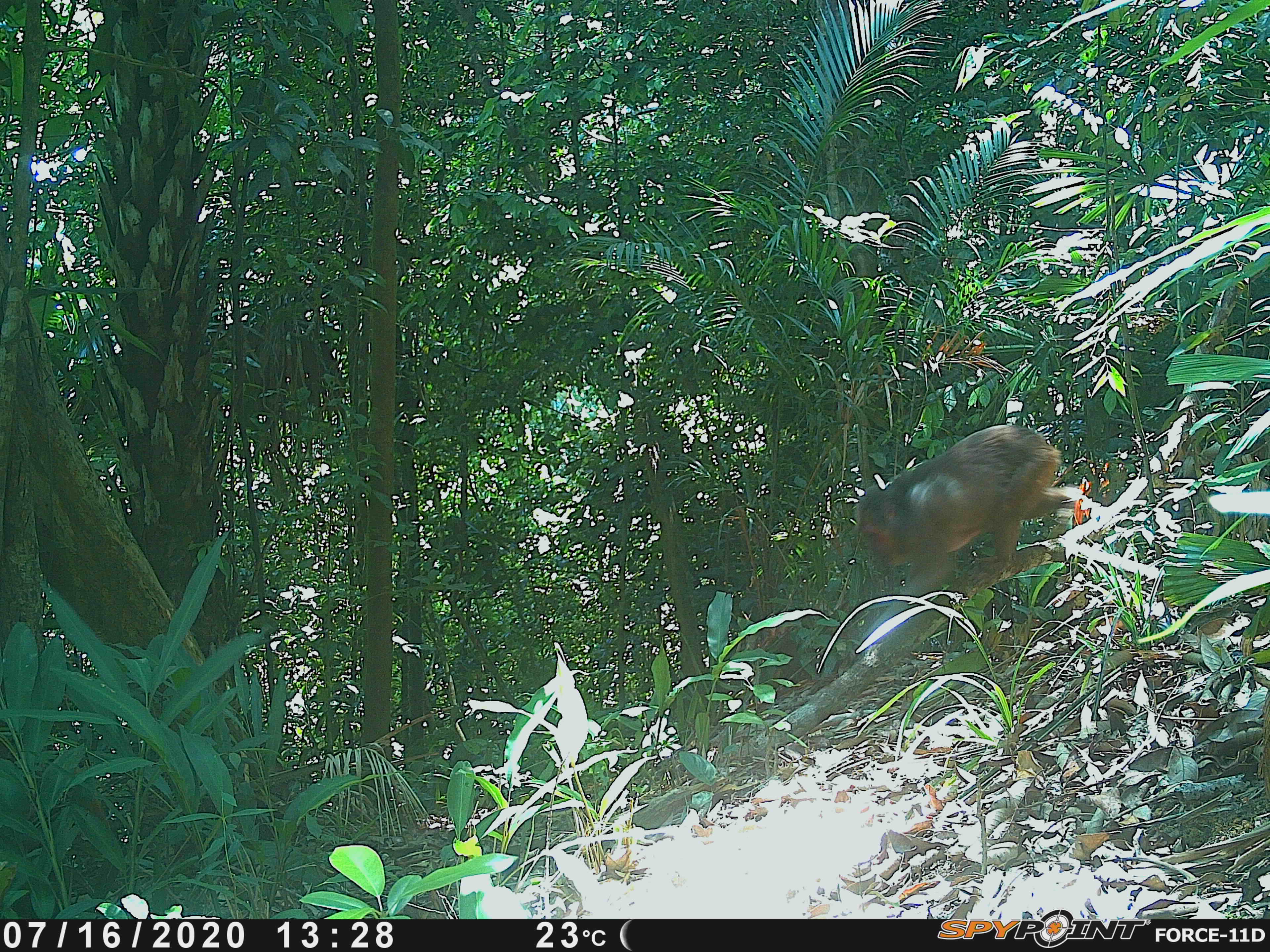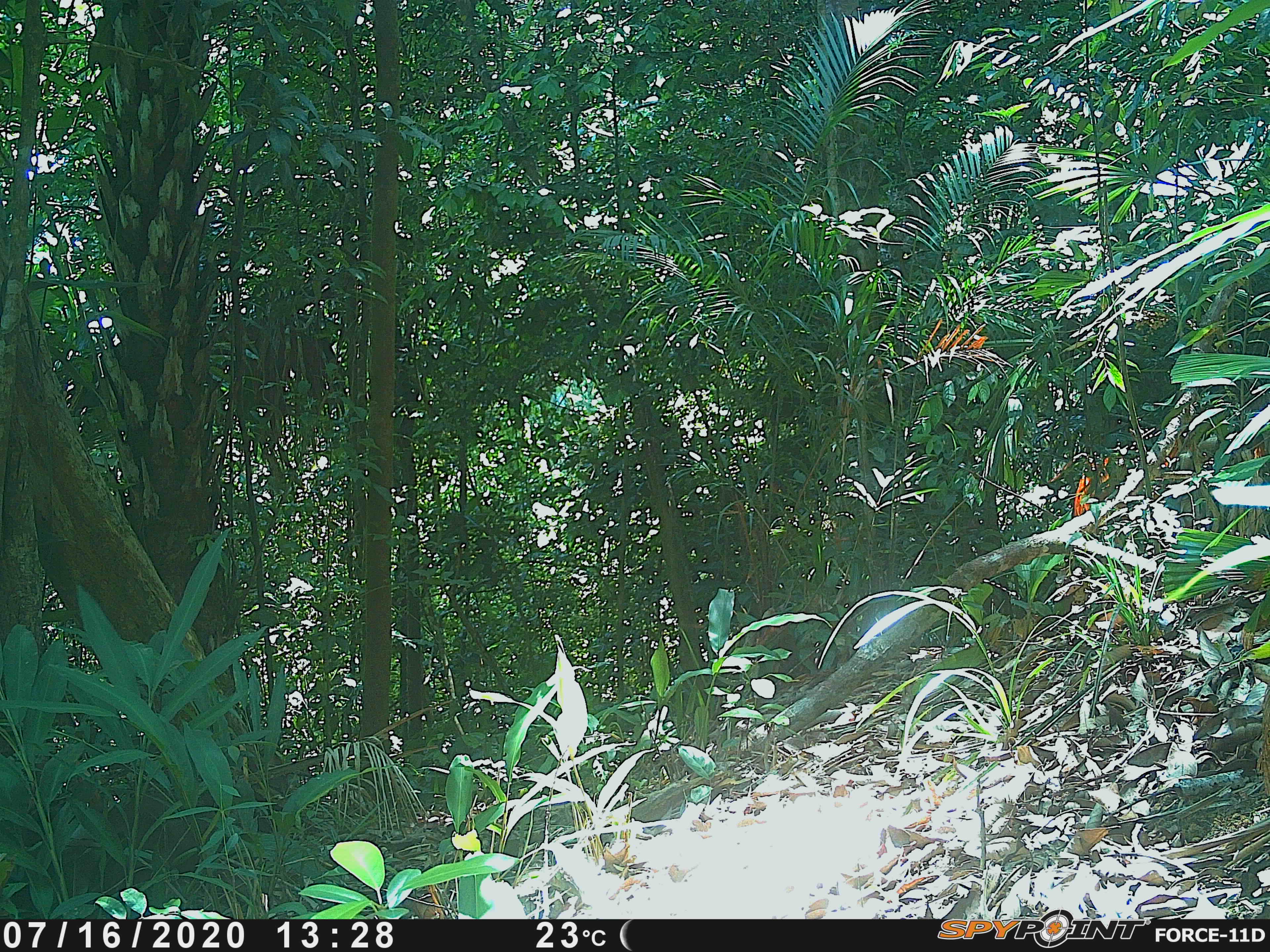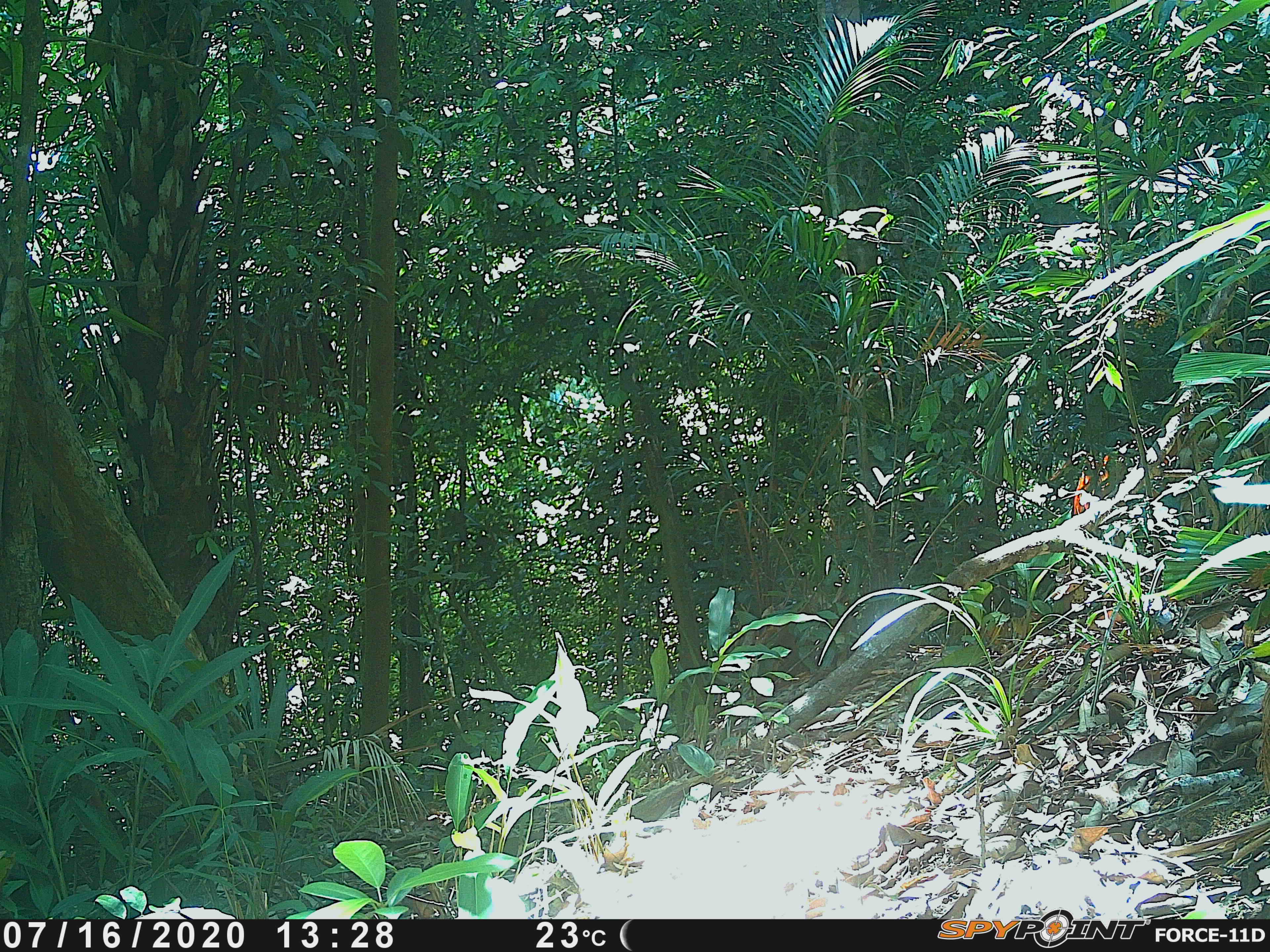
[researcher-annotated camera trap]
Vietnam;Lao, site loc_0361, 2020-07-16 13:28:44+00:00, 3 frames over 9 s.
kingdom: Animalia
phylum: Chordata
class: Mammalia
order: Primates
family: Cercopithecidae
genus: Macaca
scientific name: Macaca arctoides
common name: stump-tailed macaque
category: stump tailed macaque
Stump tailed macaque (stump-tailed macaque) (Macaca arctoides). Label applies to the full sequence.